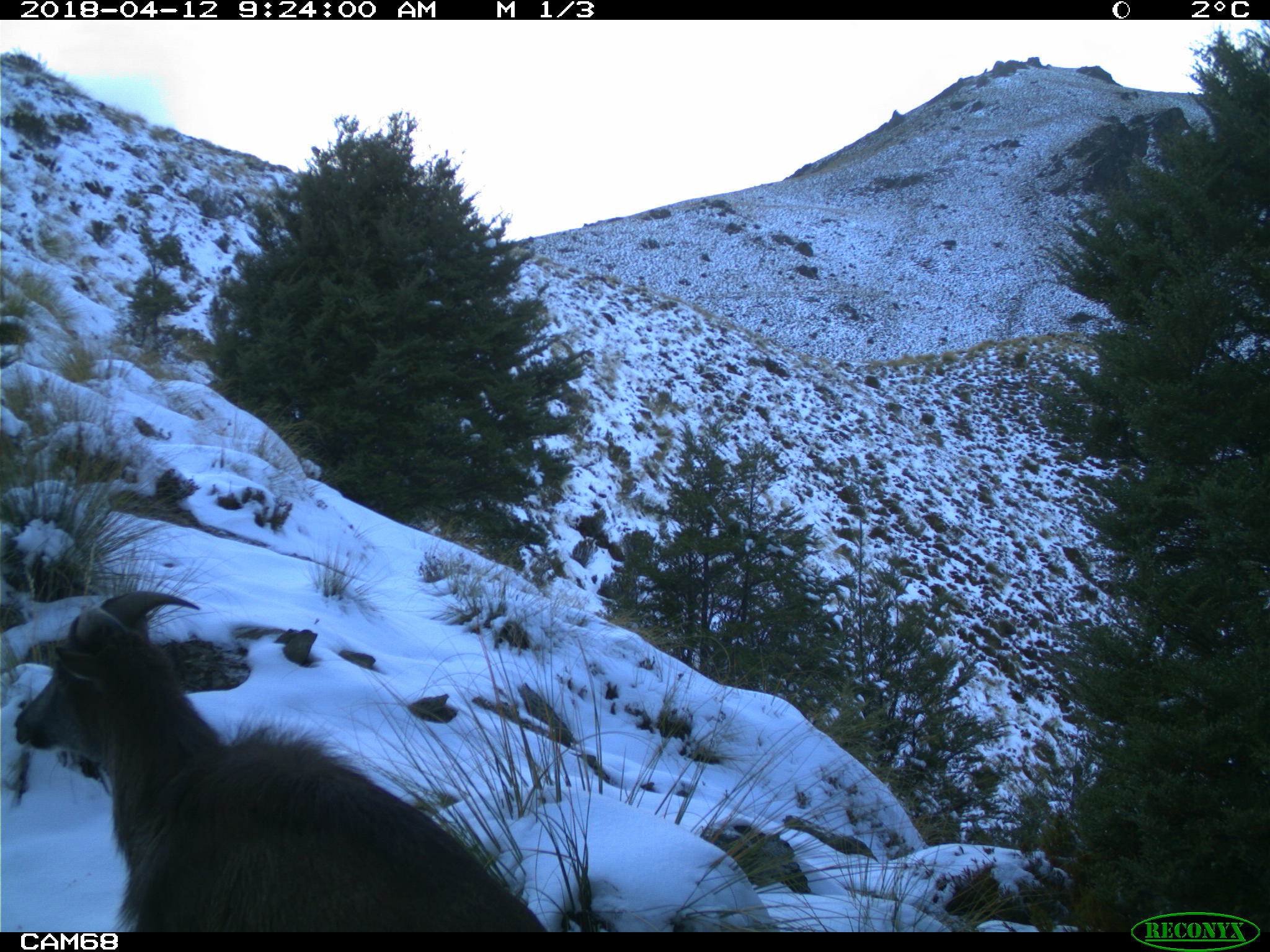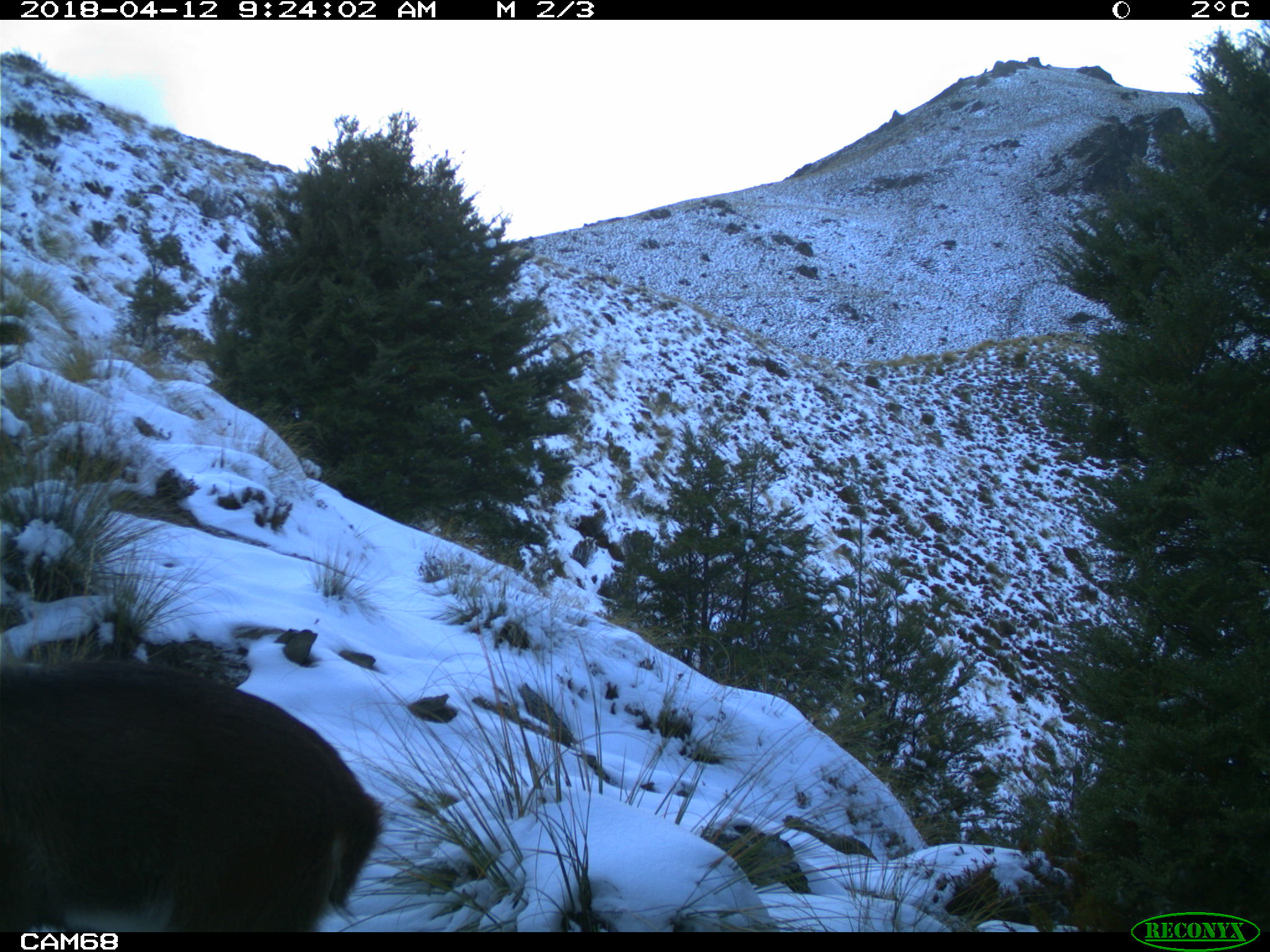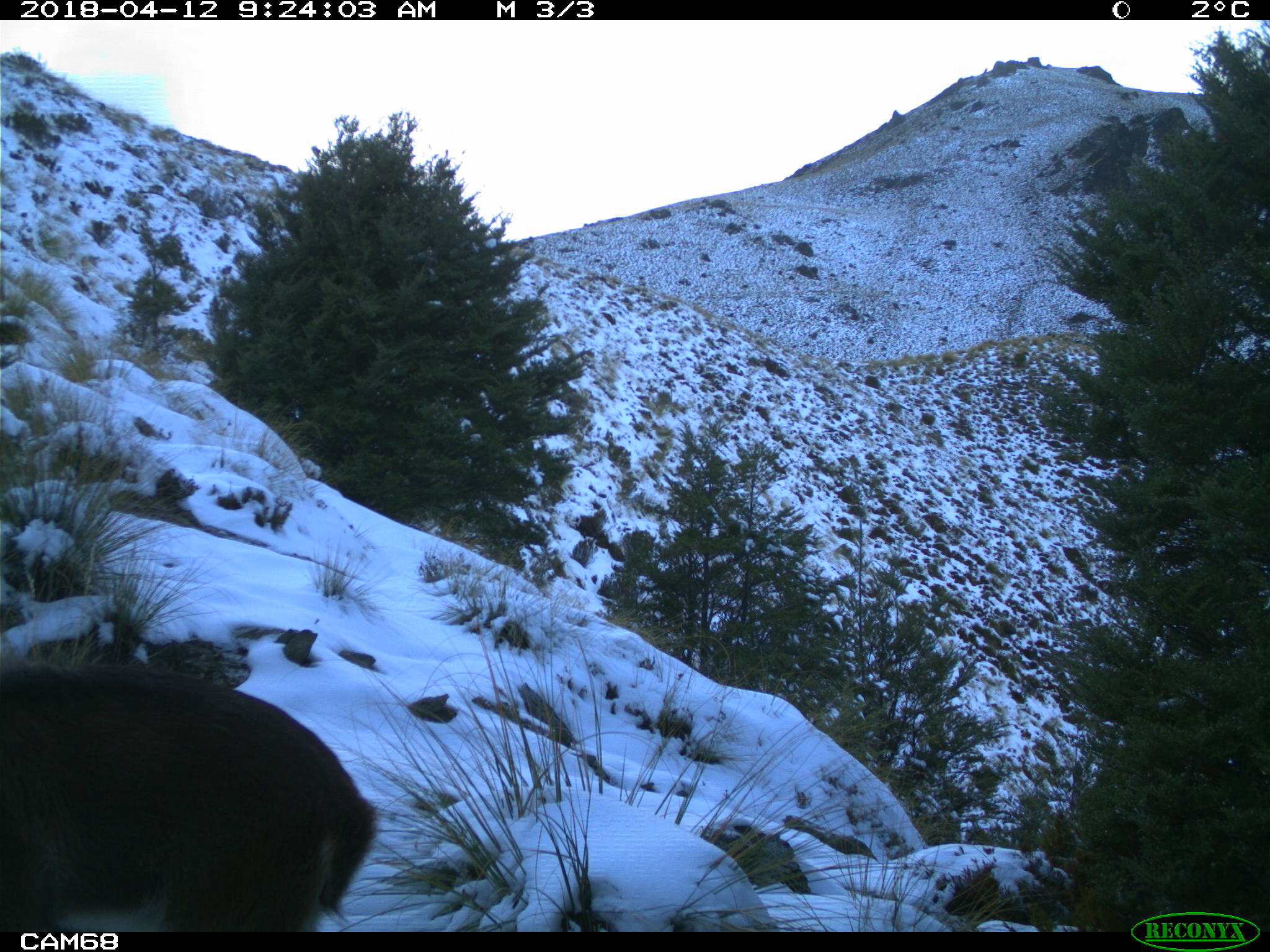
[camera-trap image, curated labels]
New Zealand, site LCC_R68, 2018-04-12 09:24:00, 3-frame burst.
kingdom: Animalia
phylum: Chordata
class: Mammalia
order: Artiodactyla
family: Bovidae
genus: Nilgiritragus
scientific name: Nilgiritragus hylocrius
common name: tahr